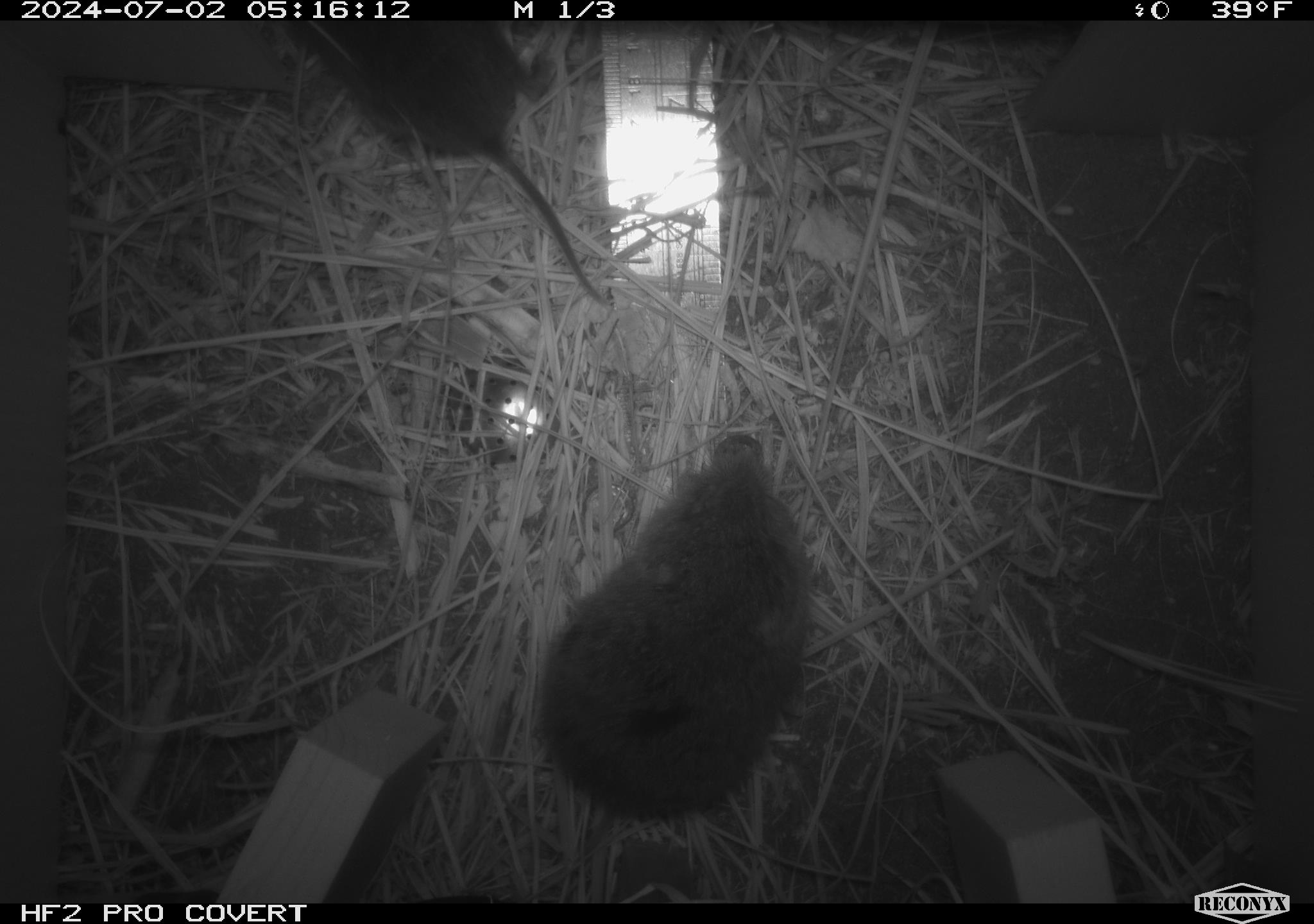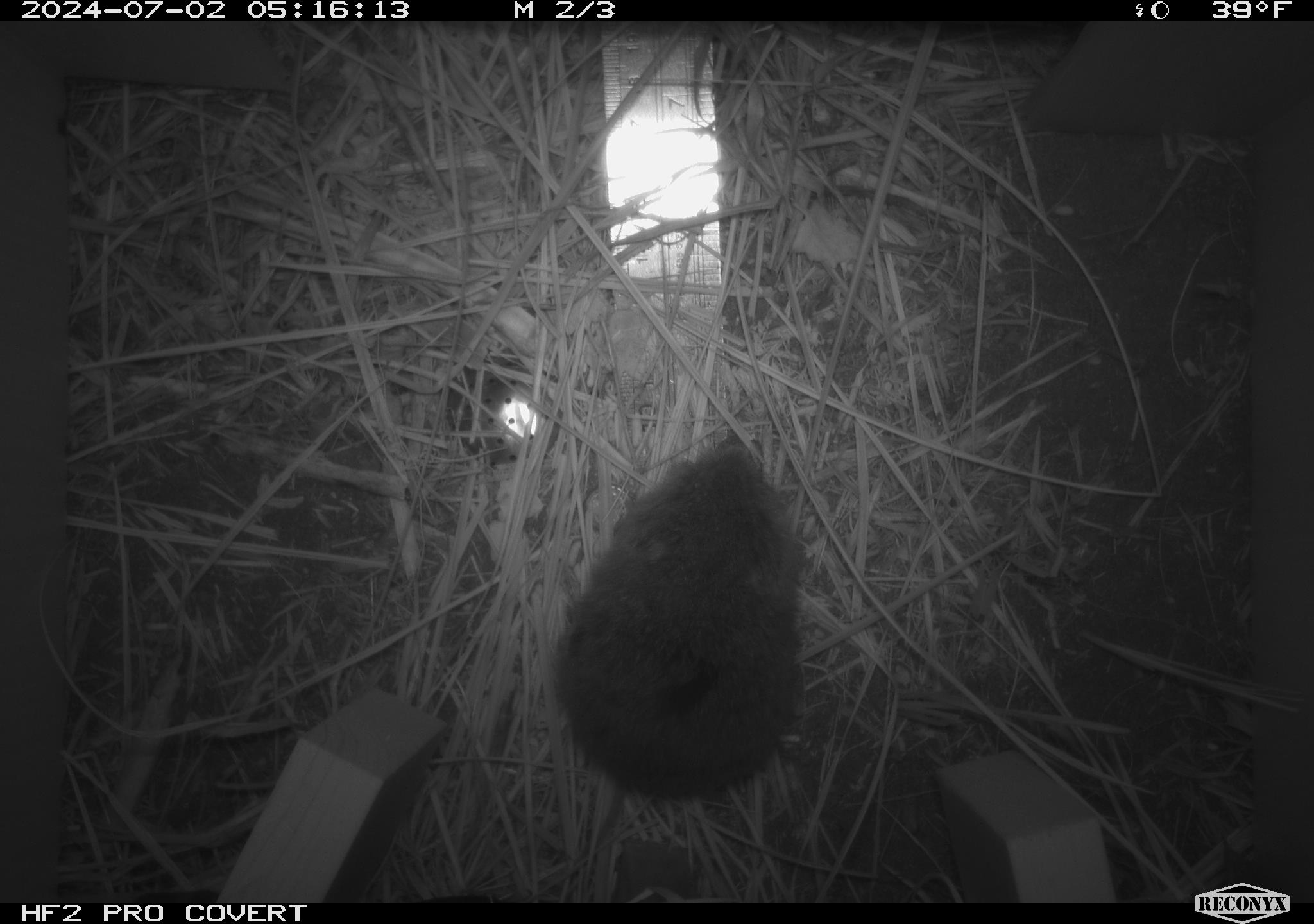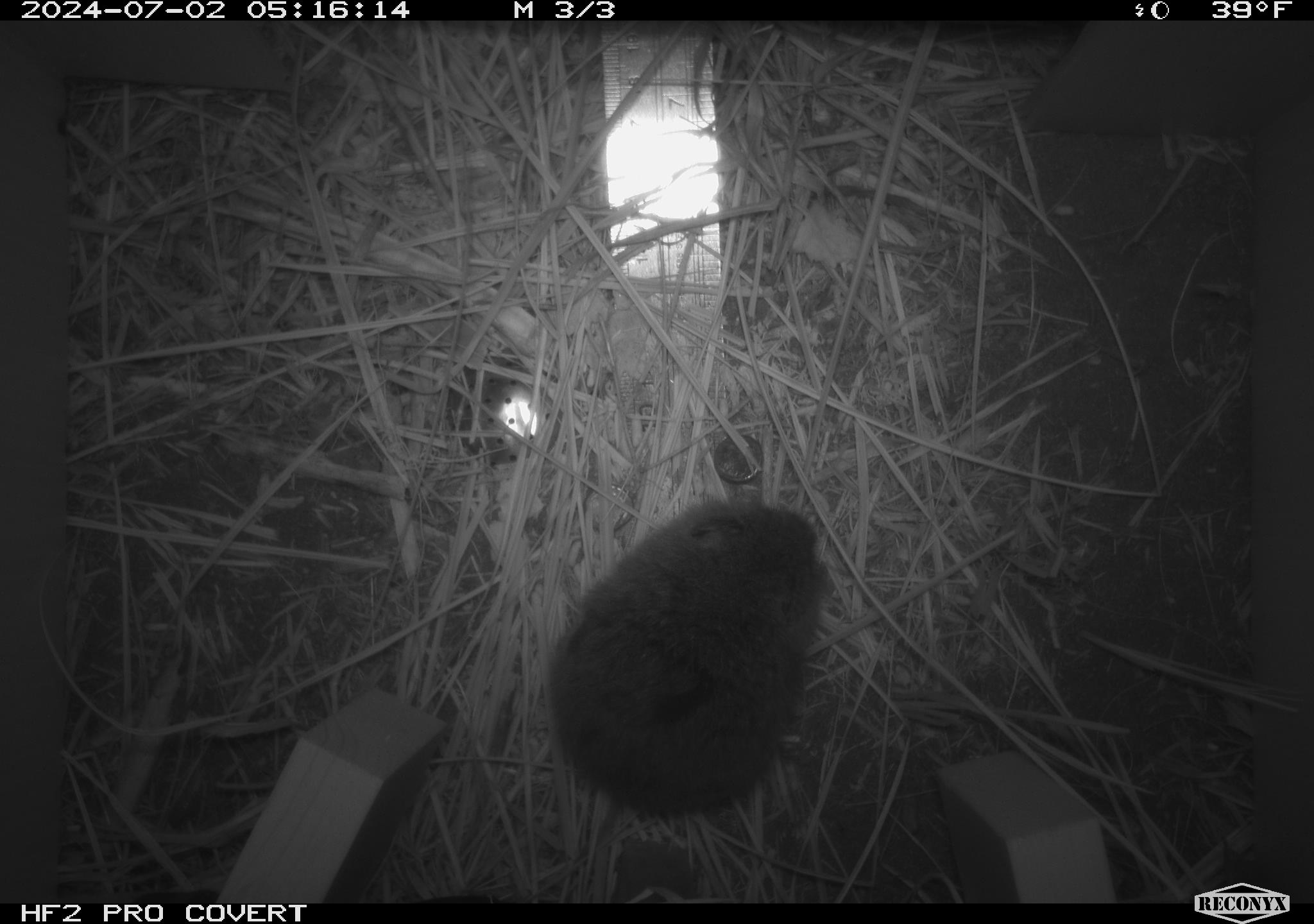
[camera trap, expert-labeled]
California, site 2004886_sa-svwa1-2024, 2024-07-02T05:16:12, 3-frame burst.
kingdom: Animalia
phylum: Chordata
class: Mammalia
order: Rodentia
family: Cricetidae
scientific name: Arvicolinae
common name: voles, lemmings, and muskrats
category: arvicolinae subfamily